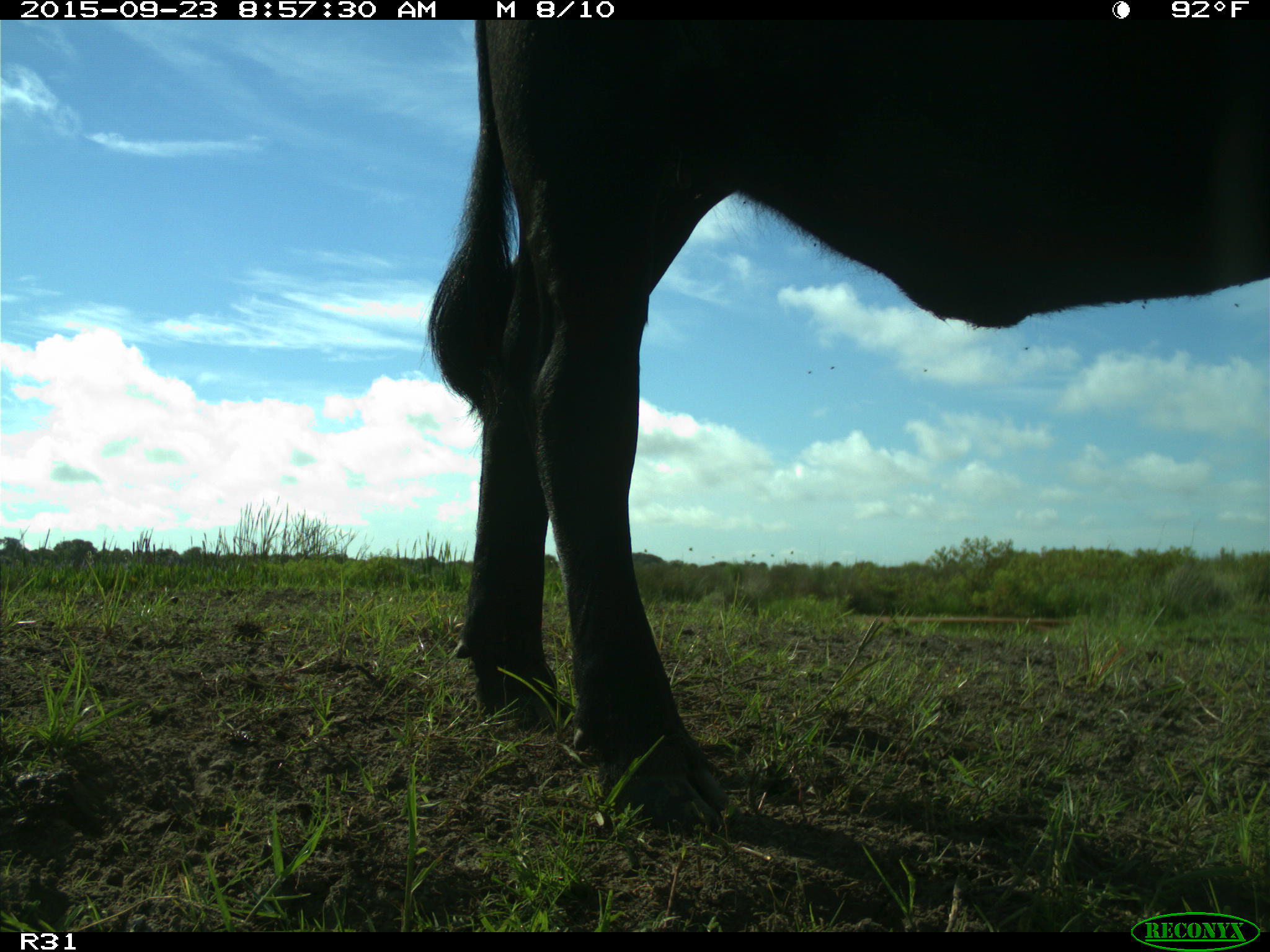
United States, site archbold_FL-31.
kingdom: Animalia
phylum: Chordata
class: Mammalia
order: Artiodactyla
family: Bovidae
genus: Bos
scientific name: Bos taurus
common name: domestic cow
Bos taurus (domestic cow).